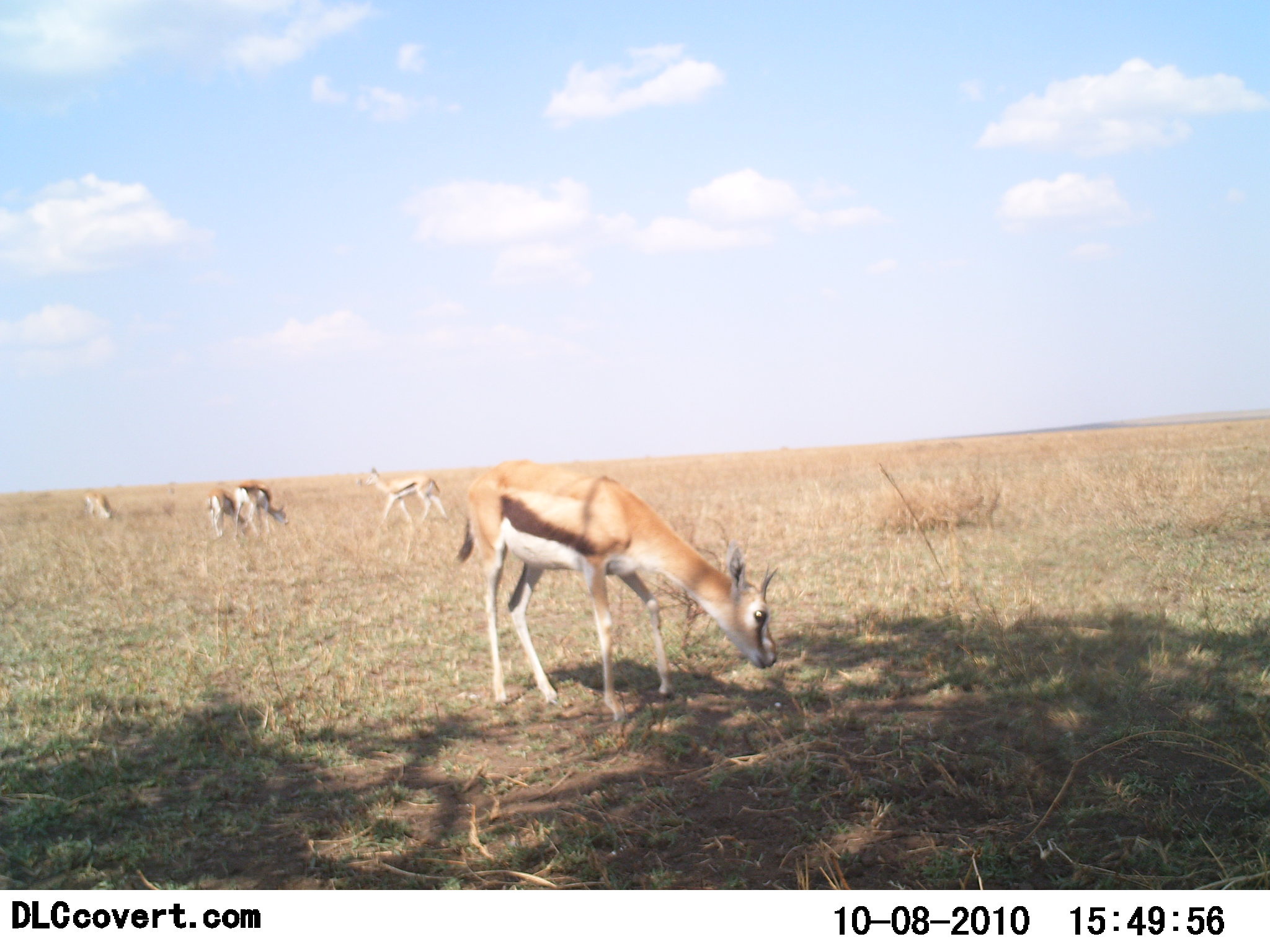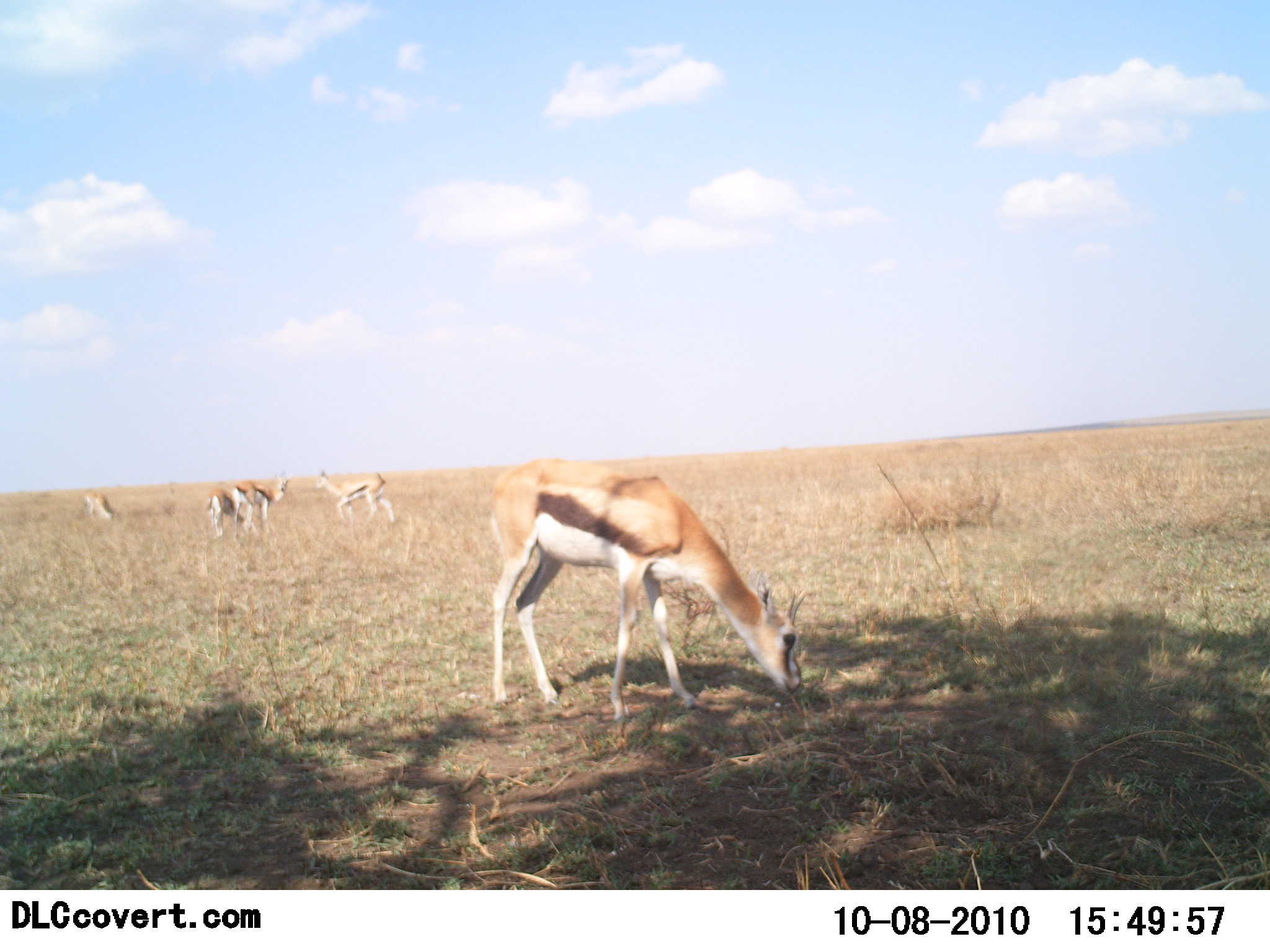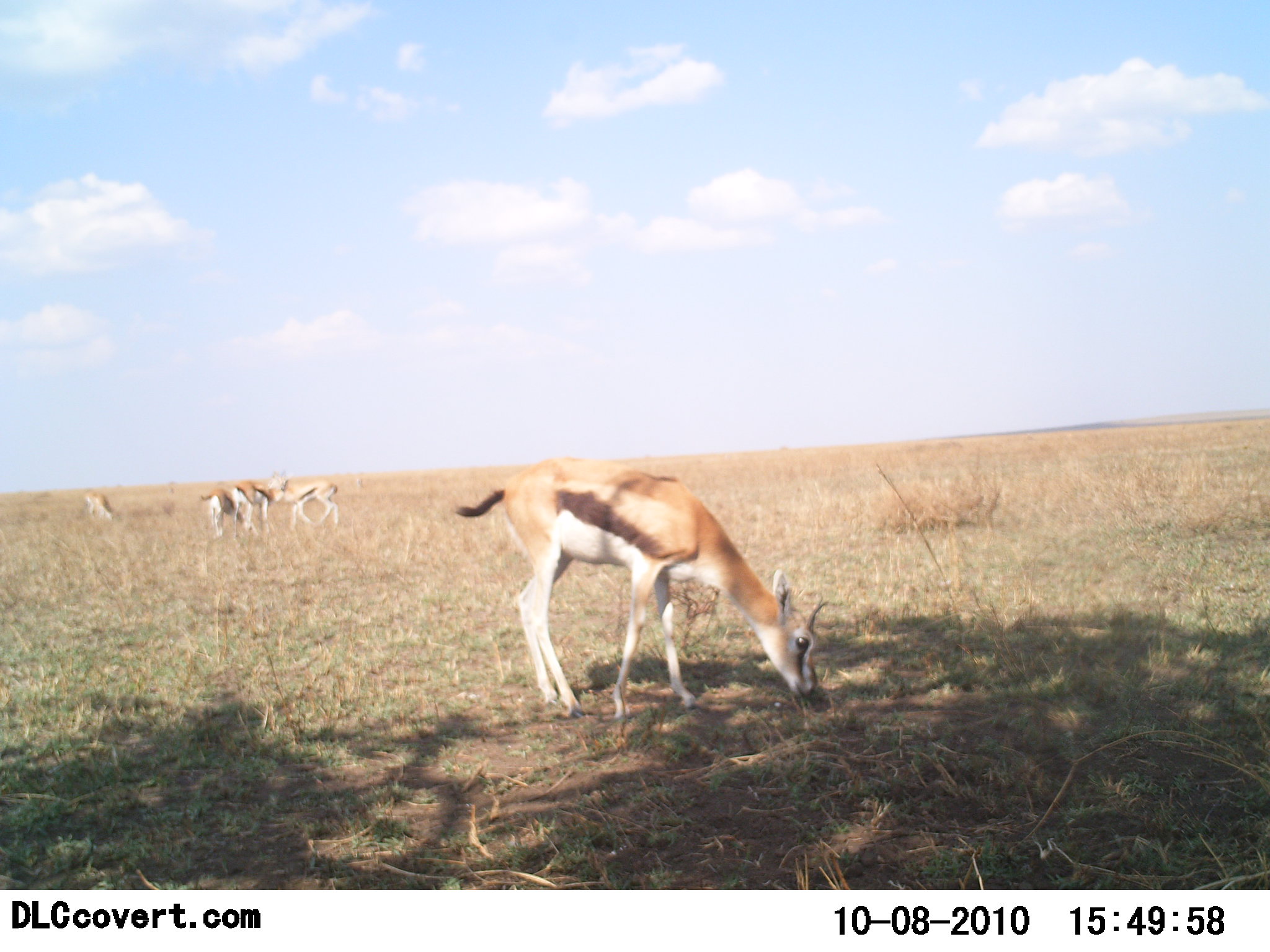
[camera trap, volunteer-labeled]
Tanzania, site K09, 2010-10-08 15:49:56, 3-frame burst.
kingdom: Animalia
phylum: Chordata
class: Mammalia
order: Artiodactyla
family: Bovidae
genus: Eudorcas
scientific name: Eudorcas thomsonii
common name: thomson's gazelle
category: gazellethomsons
Gazellethomsons (thomson's gazelle) (Eudorcas thomsonii), count 5. Behavior (volunteer vote fractions): standing 71%, resting 0%, moving 50%, interacting 0%. Young present (vote fraction): 0%. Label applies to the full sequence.